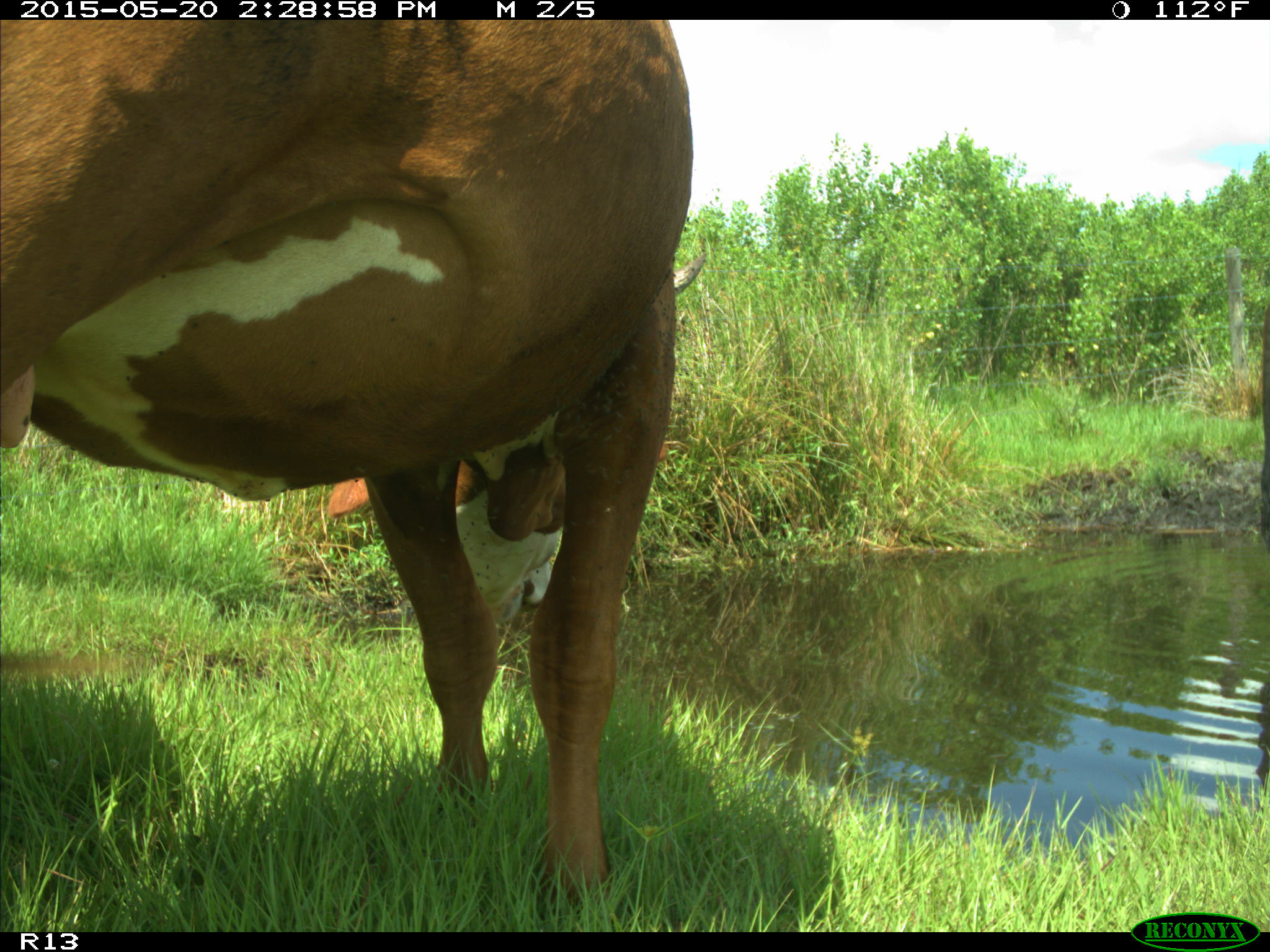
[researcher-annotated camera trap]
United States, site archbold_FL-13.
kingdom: Animalia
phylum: Chordata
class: Mammalia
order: Artiodactyla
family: Bovidae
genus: Bos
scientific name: Bos taurus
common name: domestic cow